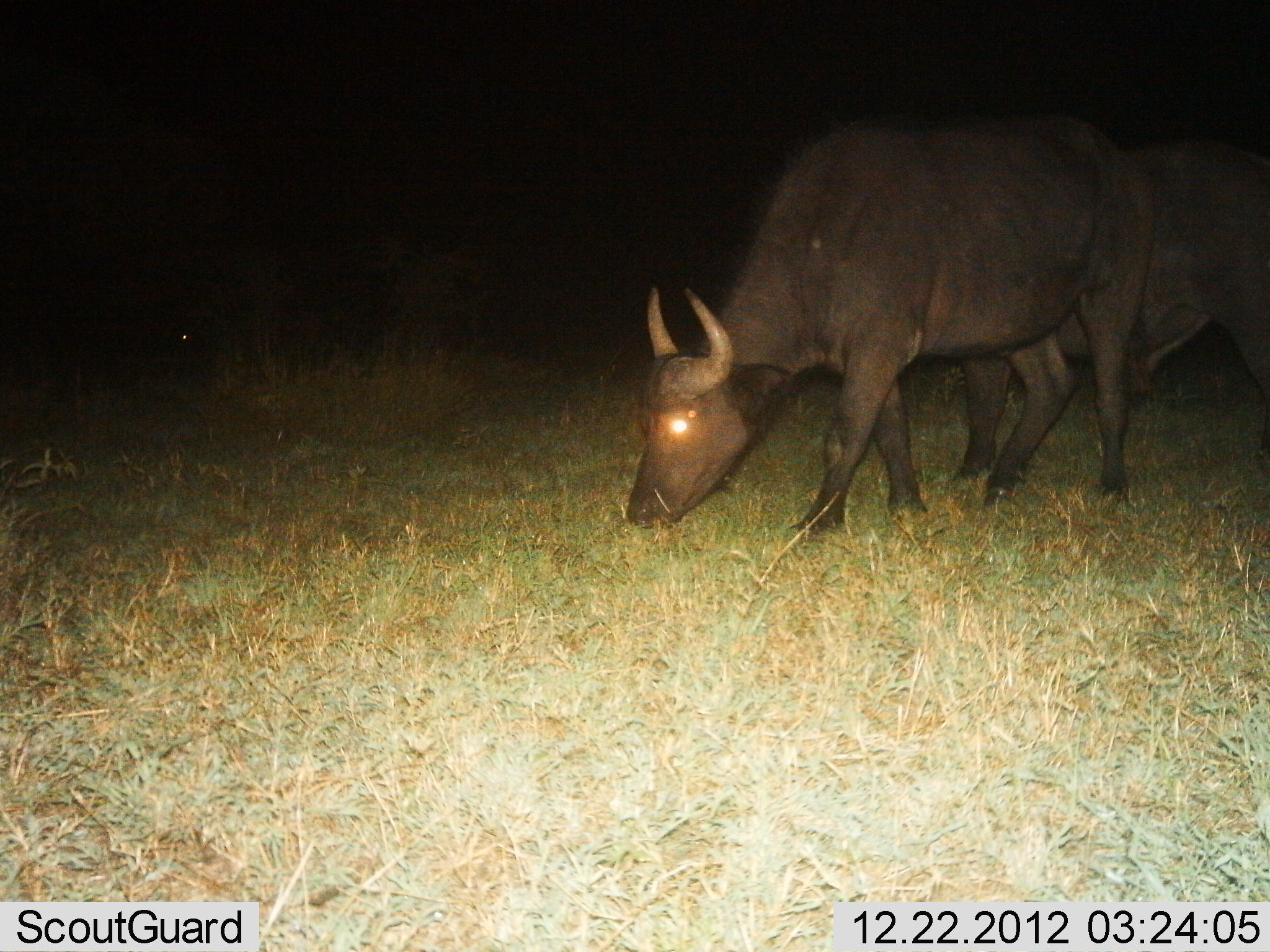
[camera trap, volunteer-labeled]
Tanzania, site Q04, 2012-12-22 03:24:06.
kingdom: Animalia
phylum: Chordata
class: Mammalia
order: Artiodactyla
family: Bovidae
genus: Syncerus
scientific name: Syncerus caffer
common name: cape buffalo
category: buffalo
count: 2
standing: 20%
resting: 0%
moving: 7%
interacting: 0%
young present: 0%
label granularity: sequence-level